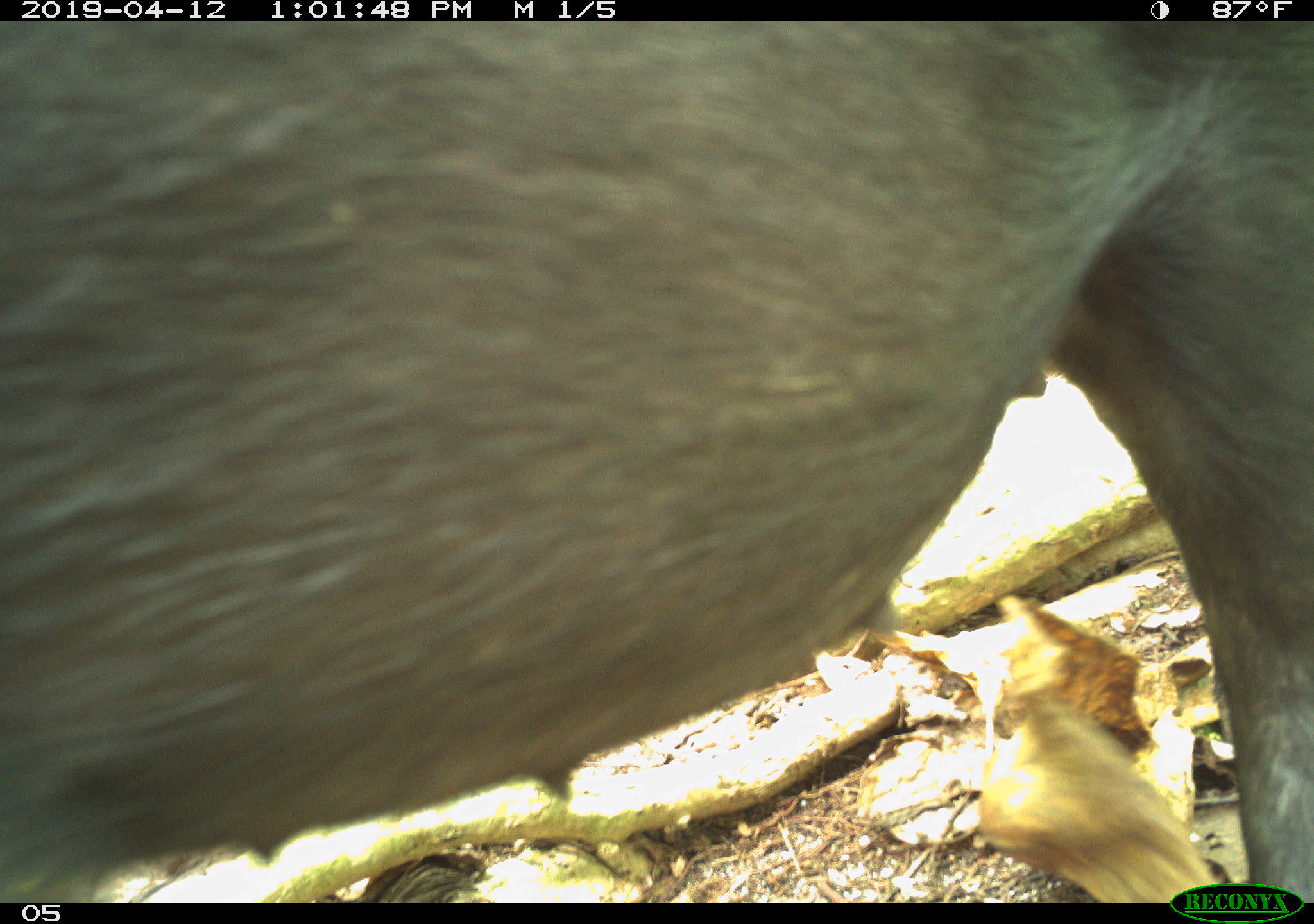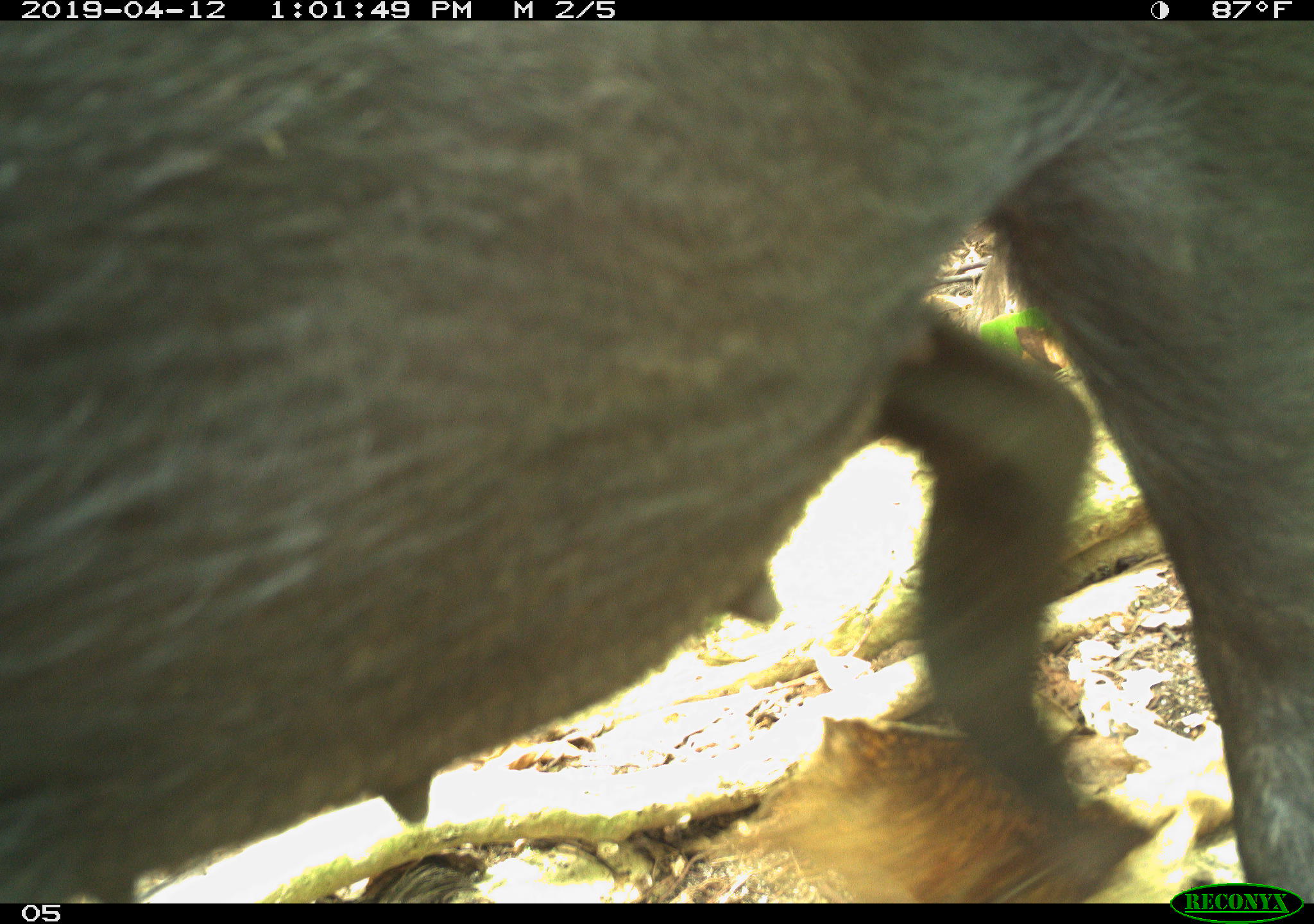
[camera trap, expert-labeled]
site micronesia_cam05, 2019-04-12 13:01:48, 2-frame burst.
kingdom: Animalia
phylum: Chordata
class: Mammalia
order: Artiodactyla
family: Suidae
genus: Sus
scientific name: Sus scrofa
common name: pig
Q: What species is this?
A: Pig (Sus scrofa).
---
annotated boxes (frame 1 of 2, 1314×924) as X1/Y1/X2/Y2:
pig: 0/24/1314/880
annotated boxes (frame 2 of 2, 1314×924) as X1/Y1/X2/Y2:
pig: 2/21/1314/892